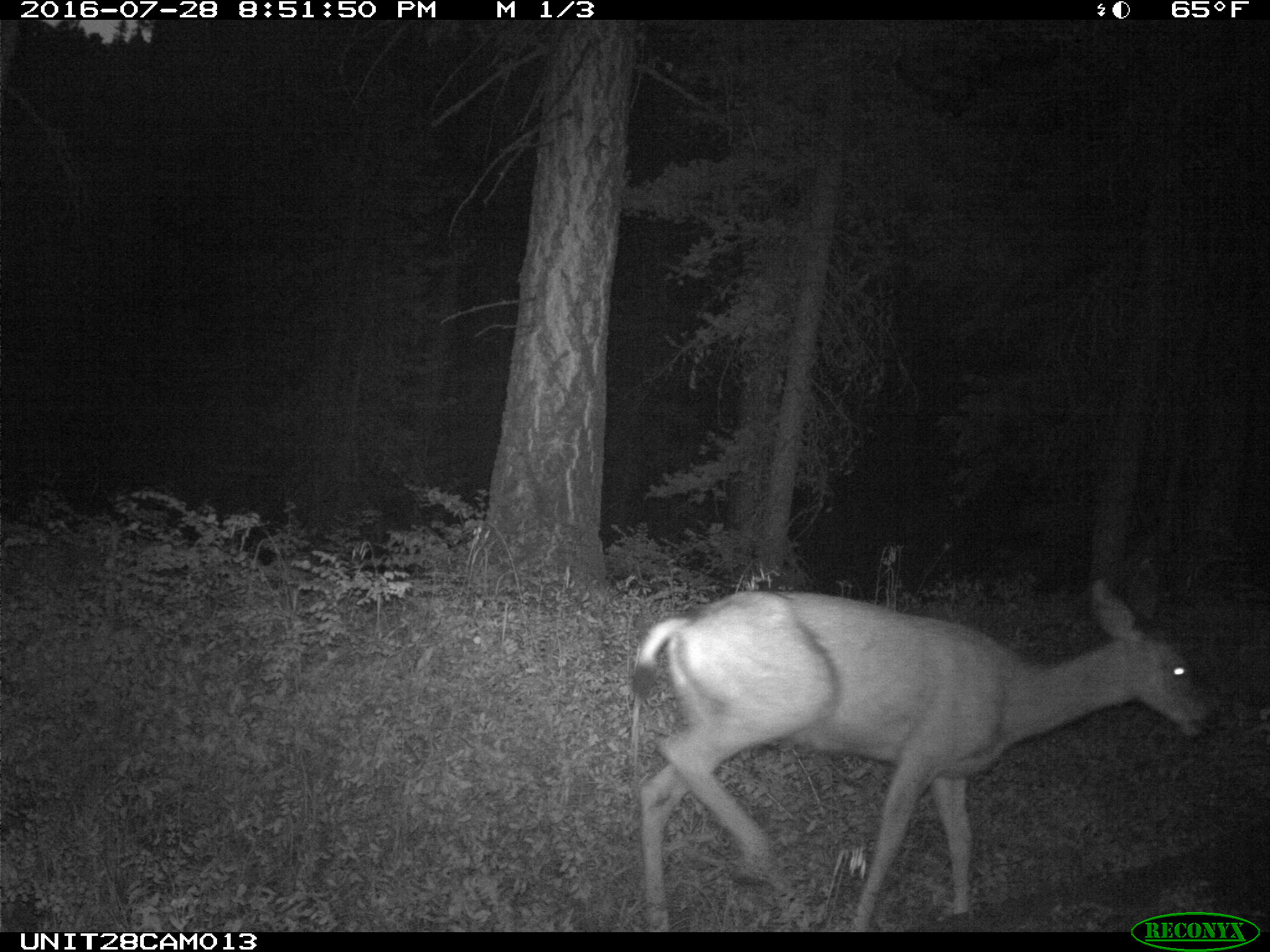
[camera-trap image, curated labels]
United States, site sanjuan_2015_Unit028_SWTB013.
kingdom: Animalia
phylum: Chordata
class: Mammalia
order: Artiodactyla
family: Cervidae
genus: Odocoileus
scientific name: Odocoileus hemionus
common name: mule deer